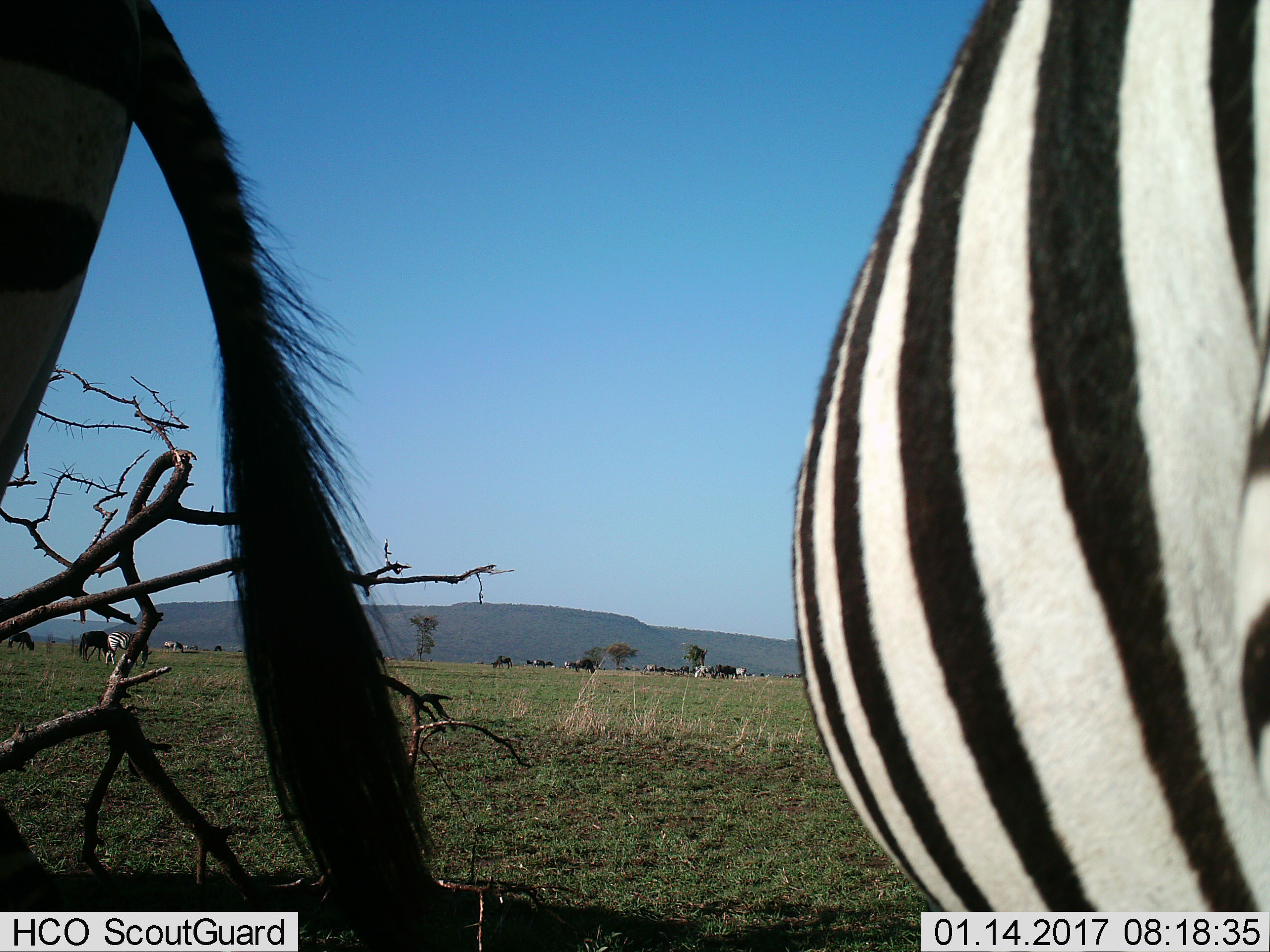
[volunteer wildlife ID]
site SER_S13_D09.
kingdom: Animalia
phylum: Chordata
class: Mammalia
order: Perissodactyla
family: Equidae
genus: Equus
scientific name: Equus quagga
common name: plains zebra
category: zebraplains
Zebraplains (plains zebra) (Equus quagga), count 3. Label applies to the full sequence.